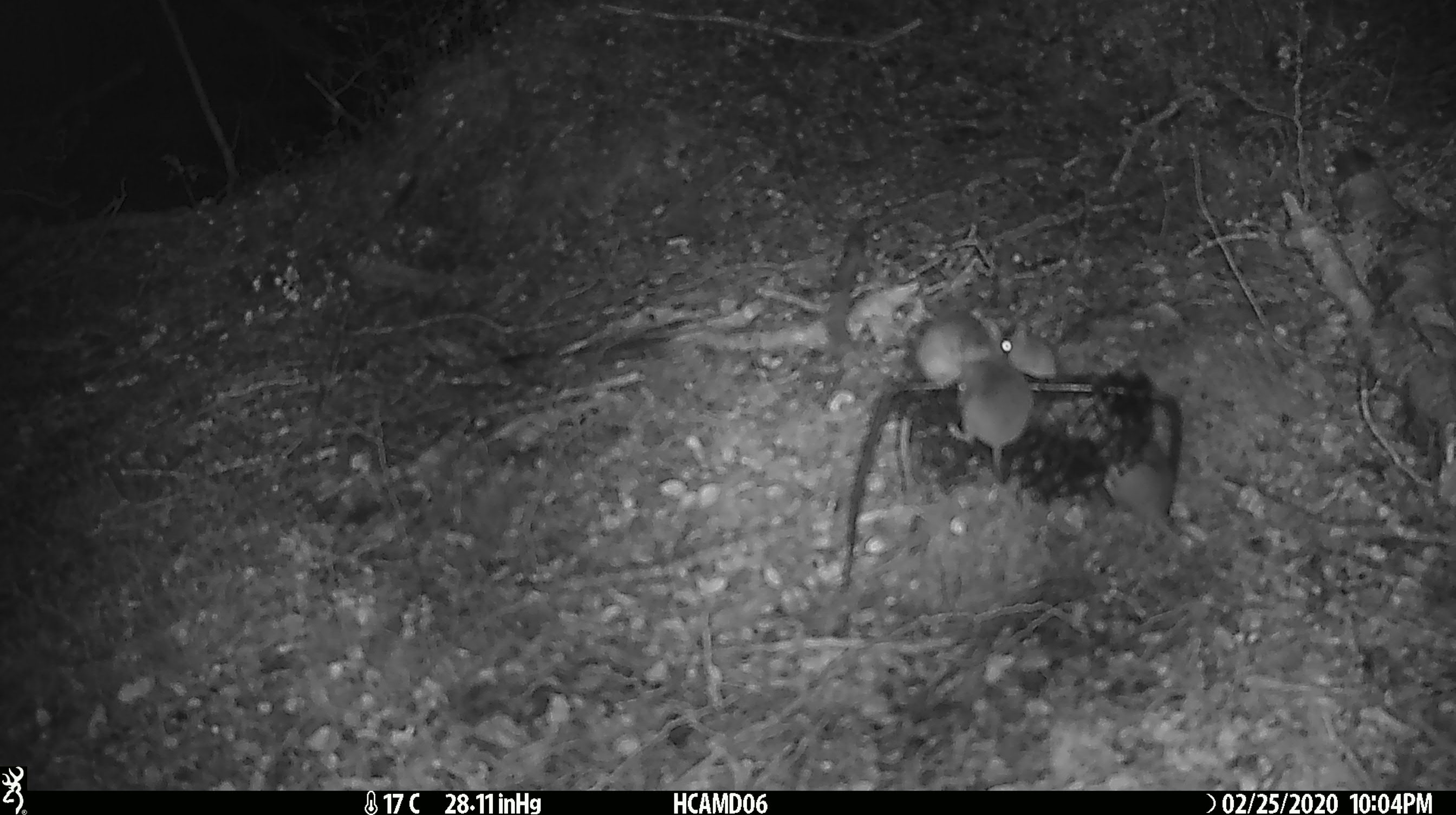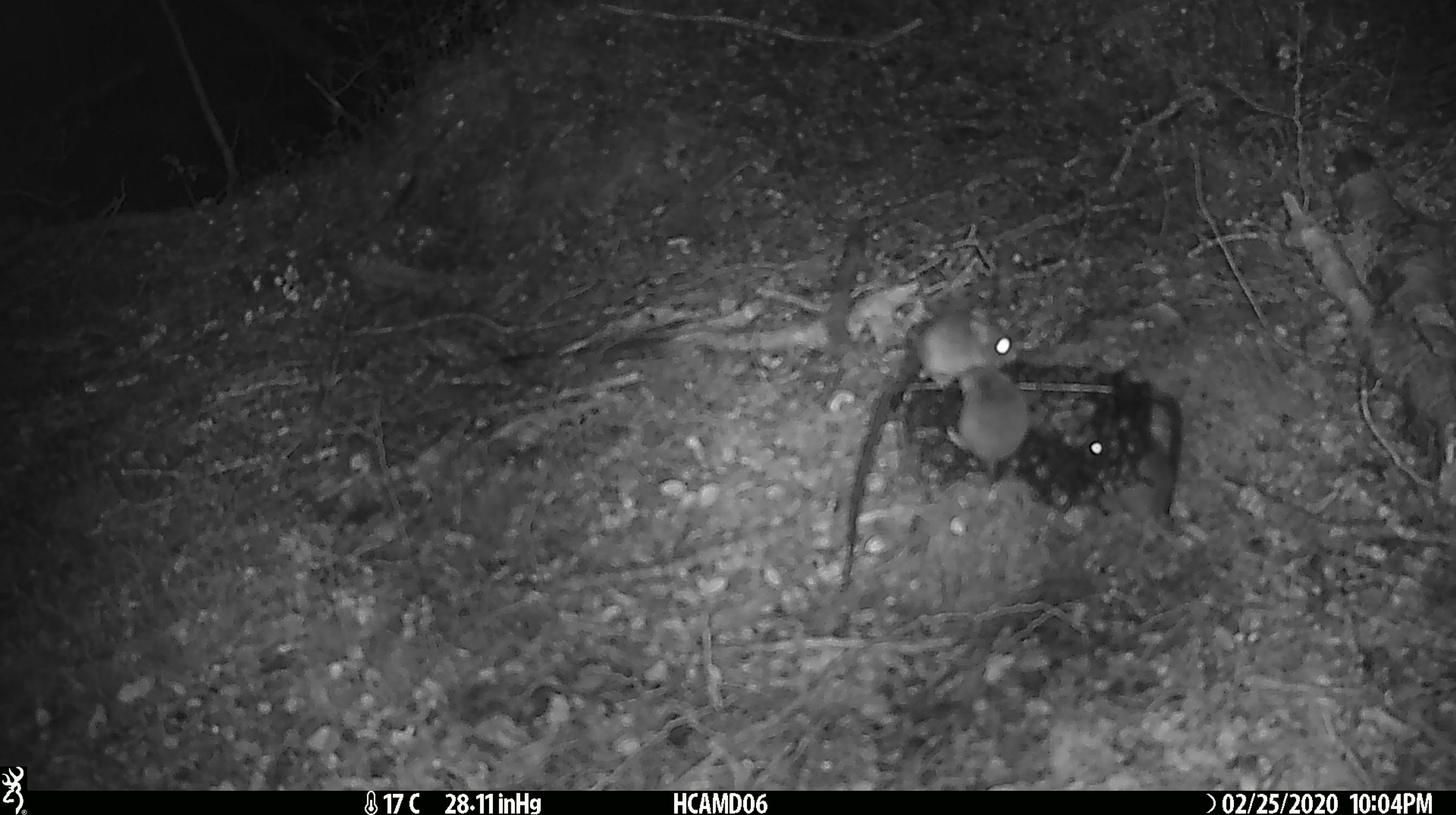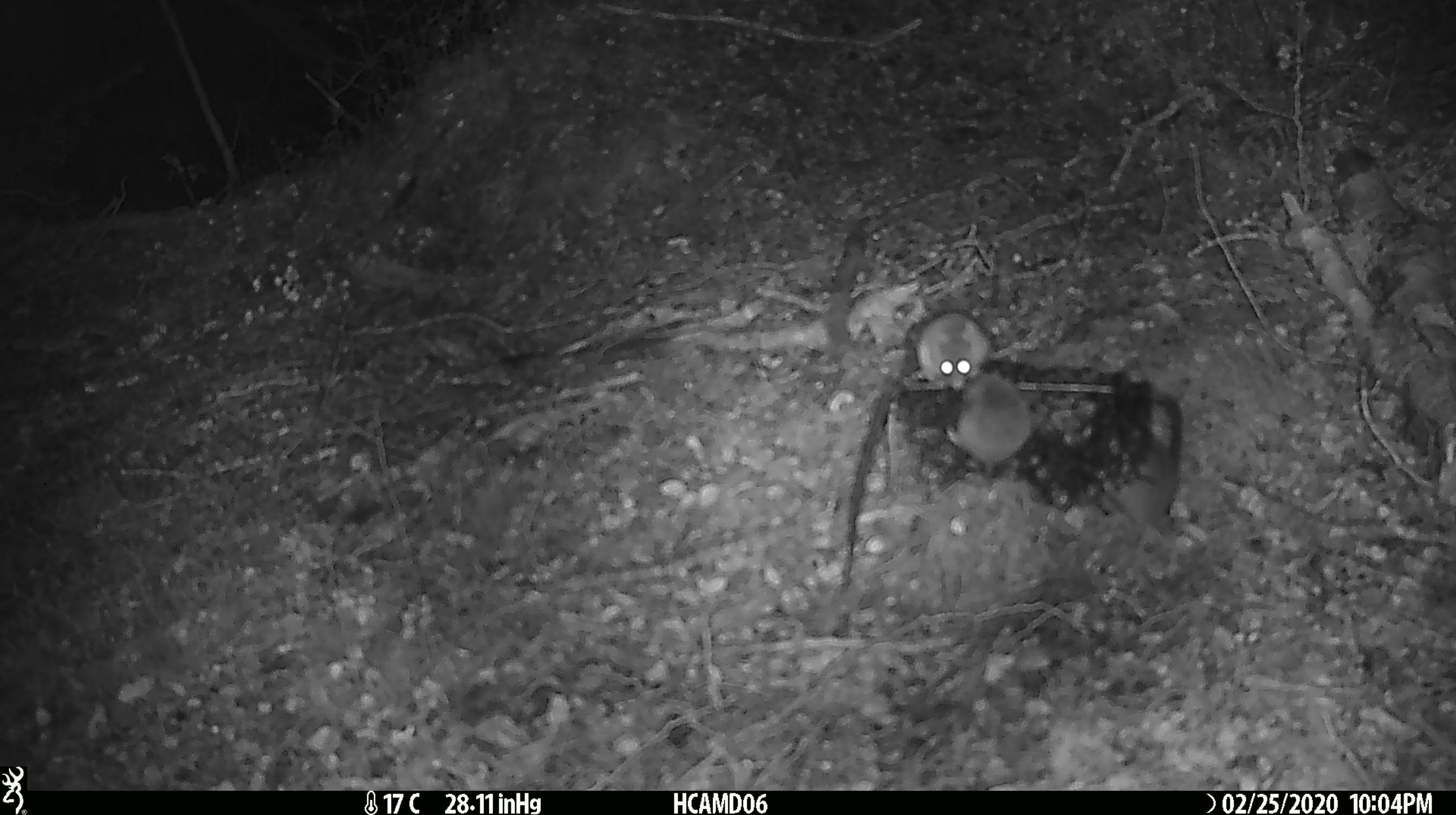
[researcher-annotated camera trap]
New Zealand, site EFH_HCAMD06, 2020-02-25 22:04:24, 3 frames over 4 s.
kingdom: Animalia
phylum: Chordata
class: Mammalia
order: Rodentia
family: Muridae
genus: Mus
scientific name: Mus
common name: mouse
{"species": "mouse (Mus)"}